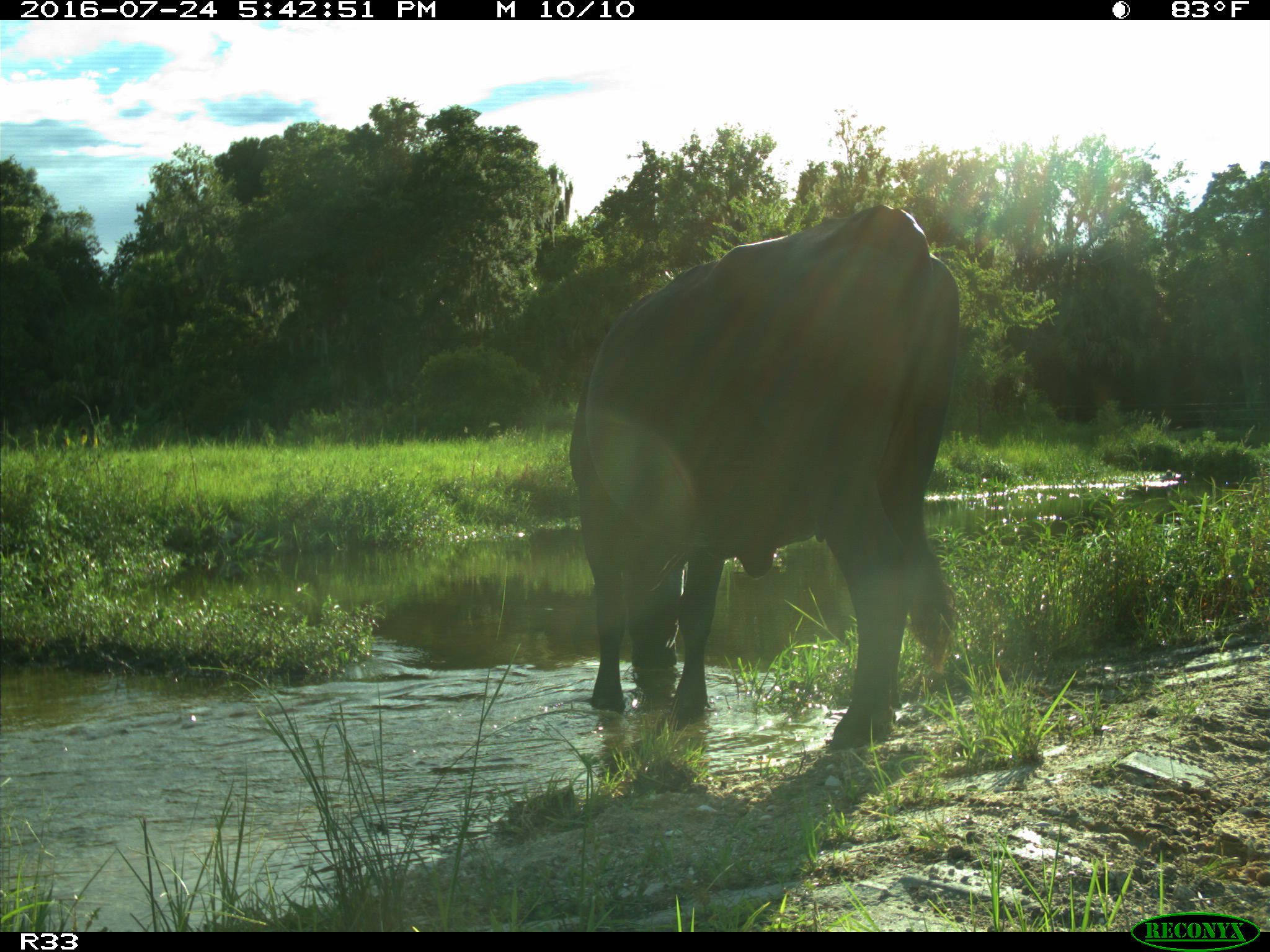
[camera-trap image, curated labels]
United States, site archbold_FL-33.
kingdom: Animalia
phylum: Chordata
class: Mammalia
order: Artiodactyla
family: Bovidae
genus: Bos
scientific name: Bos taurus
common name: domestic cow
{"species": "Bos taurus (domestic cow)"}